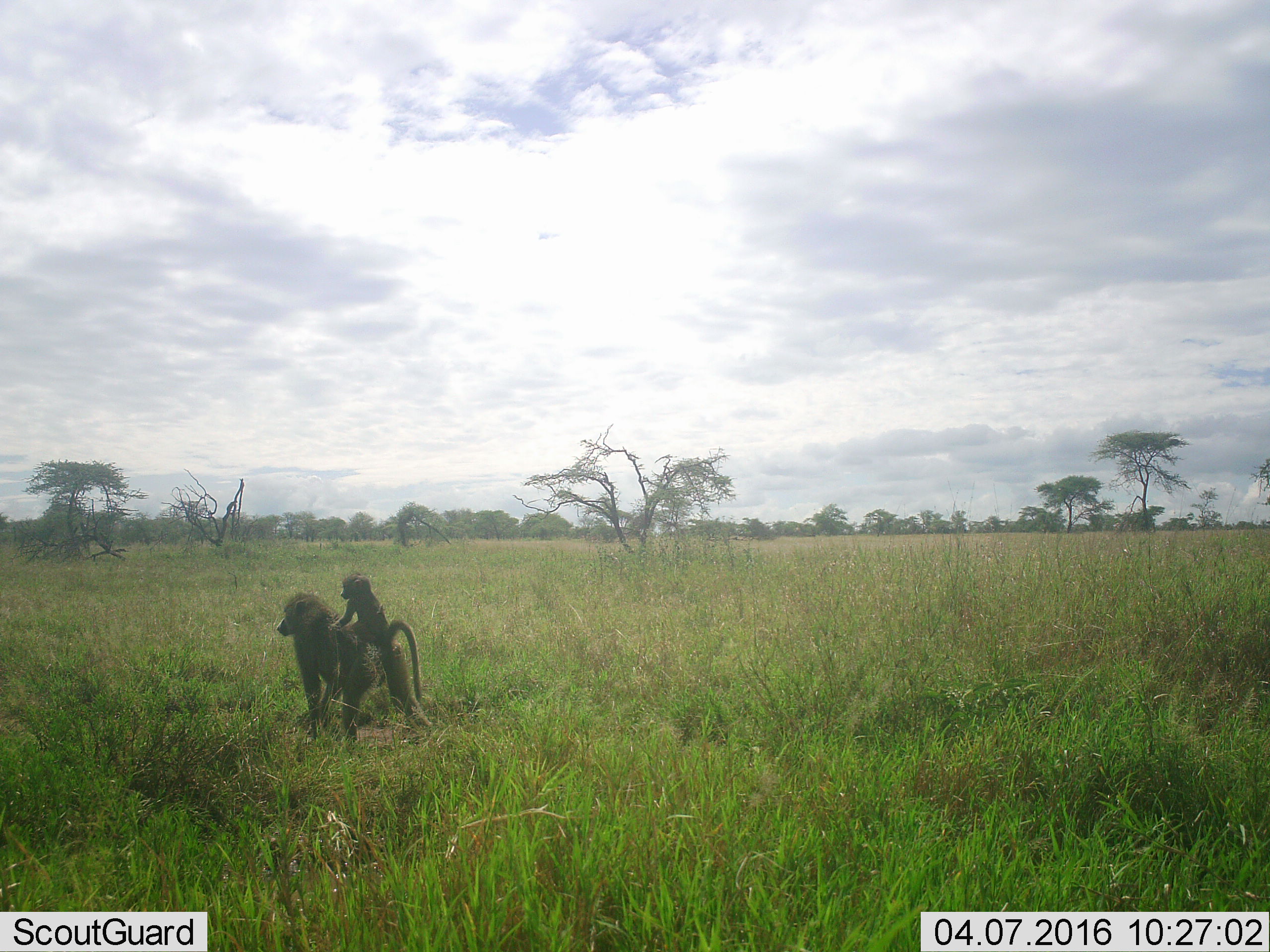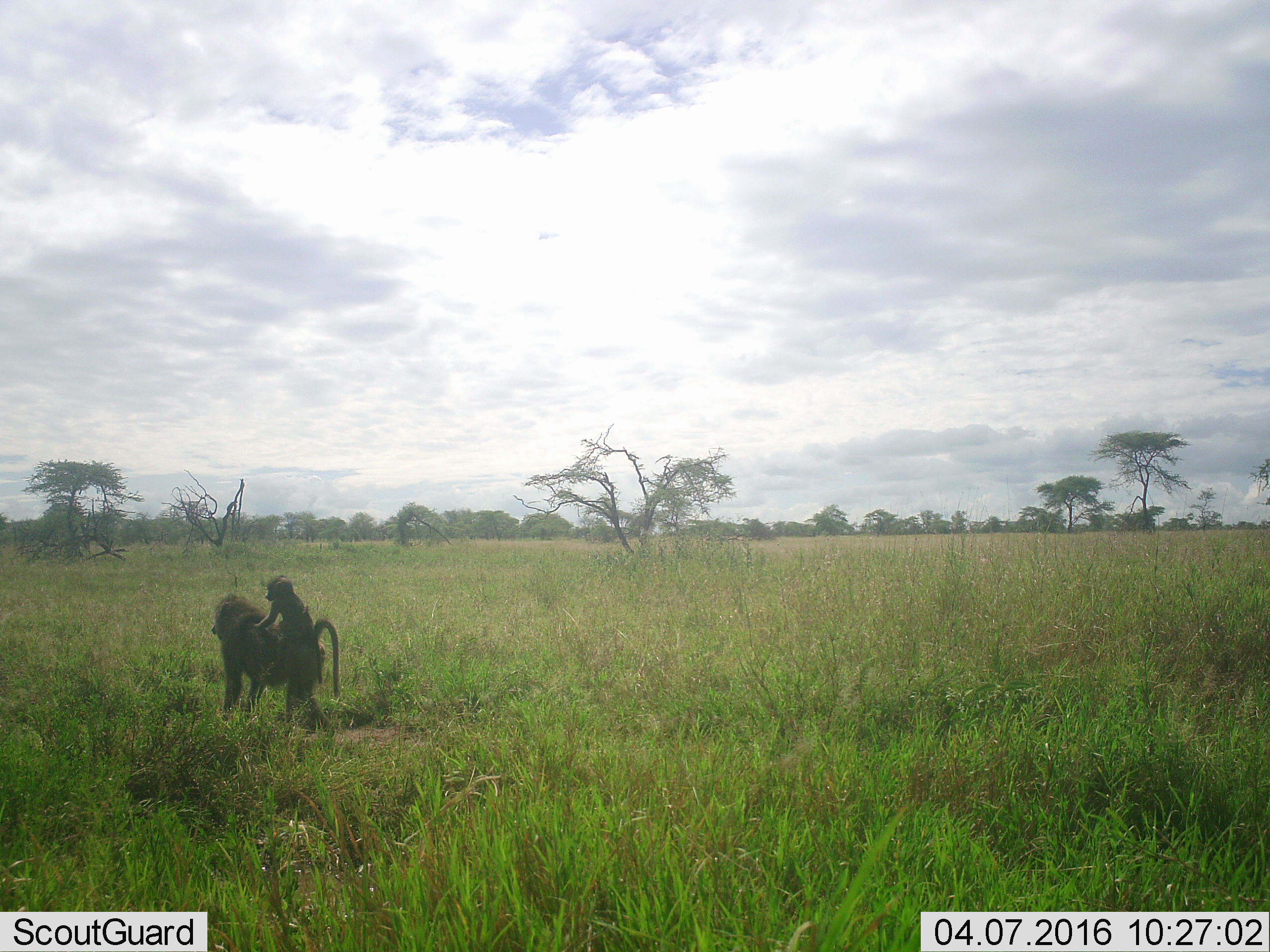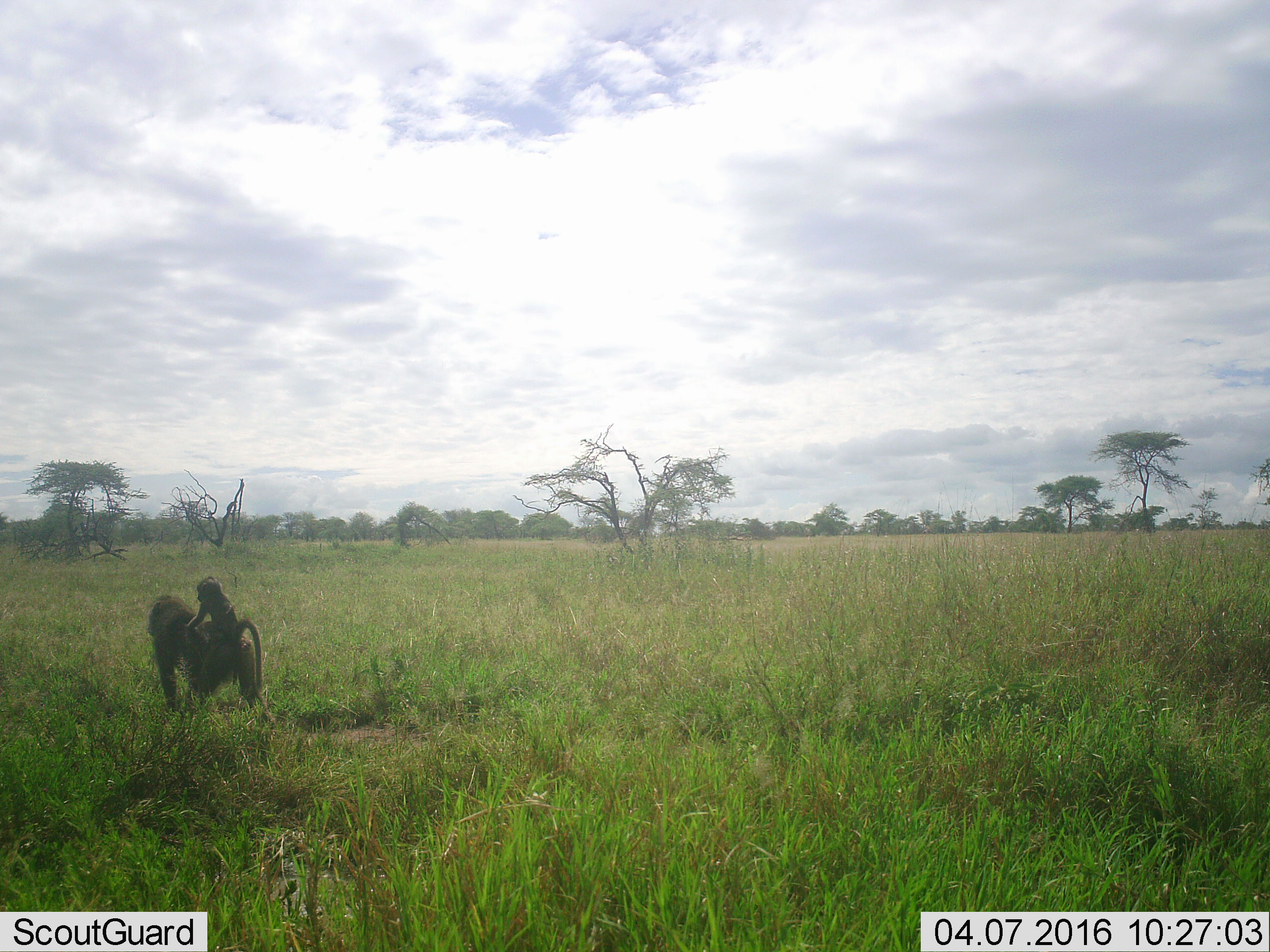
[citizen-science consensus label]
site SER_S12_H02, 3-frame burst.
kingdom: Animalia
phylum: Chordata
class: Mammalia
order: Primates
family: Cercopithecidae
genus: Papio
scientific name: Papio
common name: baboon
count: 2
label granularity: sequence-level